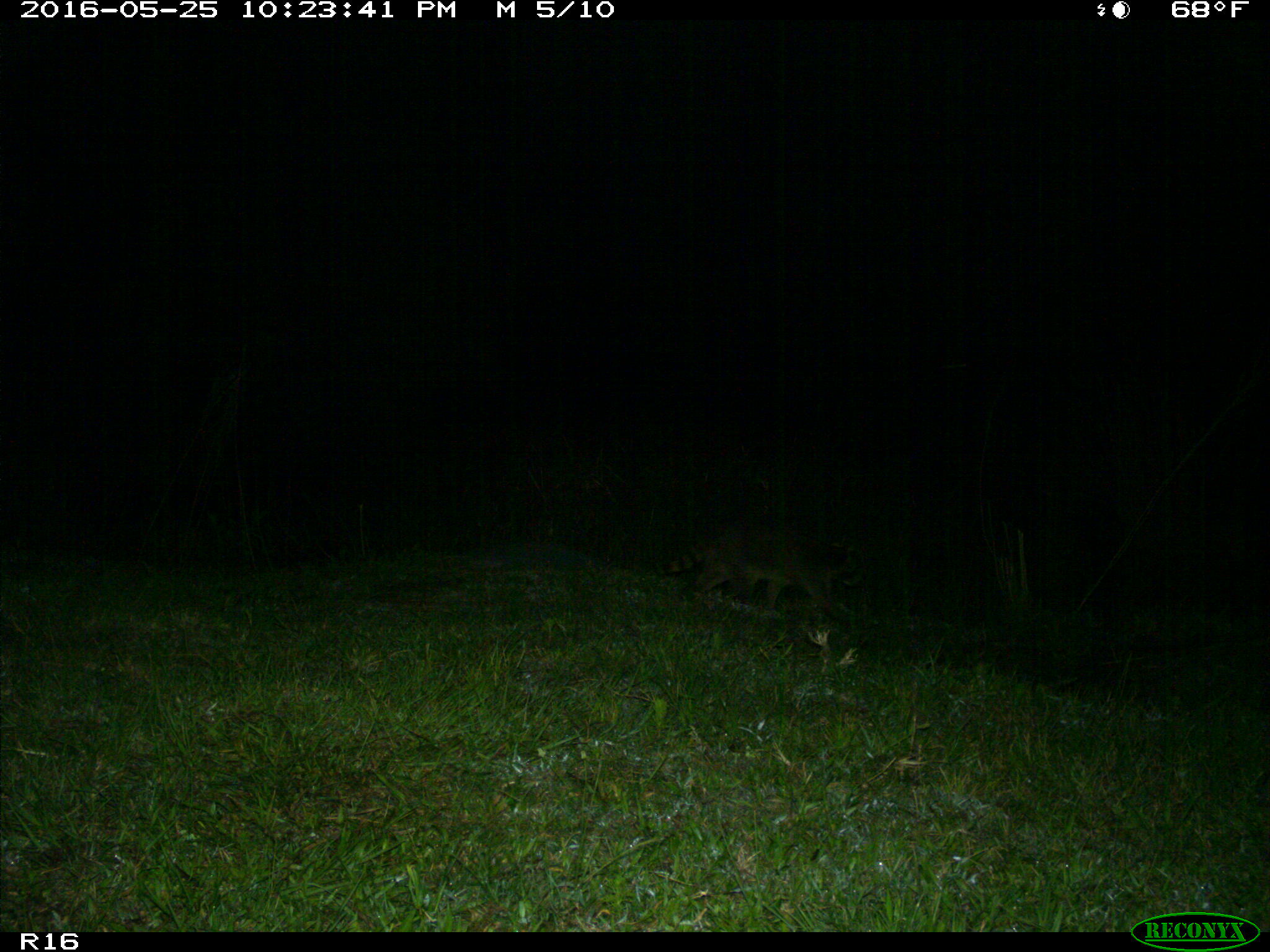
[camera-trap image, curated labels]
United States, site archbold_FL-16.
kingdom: Animalia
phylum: Chordata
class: Mammalia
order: Carnivora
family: Procyonidae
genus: Procyon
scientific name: Procyon lotor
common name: common raccoon